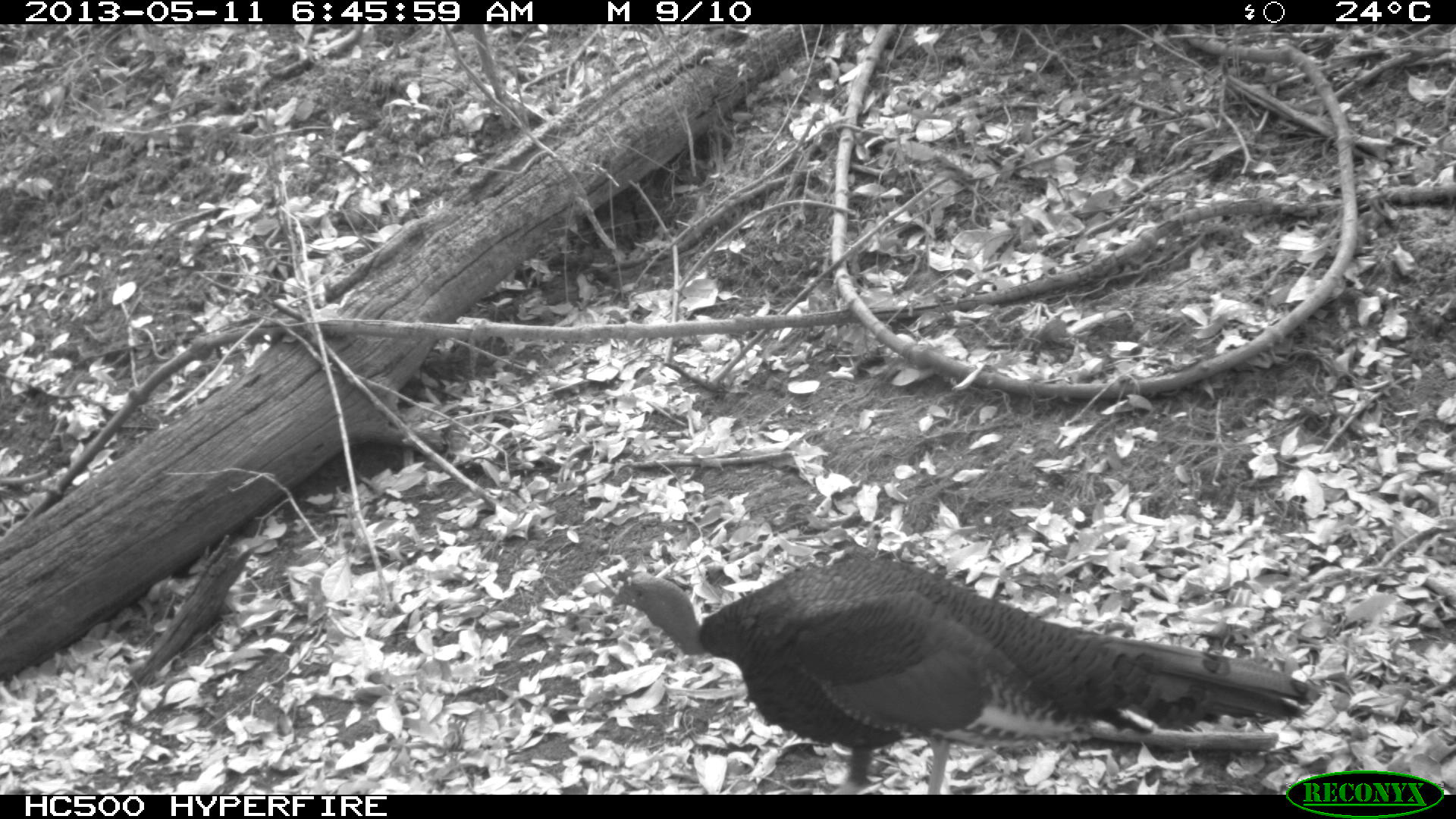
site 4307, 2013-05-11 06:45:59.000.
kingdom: Animalia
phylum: Chordata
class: Aves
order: Galliformes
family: Phasianidae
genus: Meleagris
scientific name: Meleagris ocellata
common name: ocellated turkey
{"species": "Meleagris ocellata (ocellated turkey)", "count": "1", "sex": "male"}